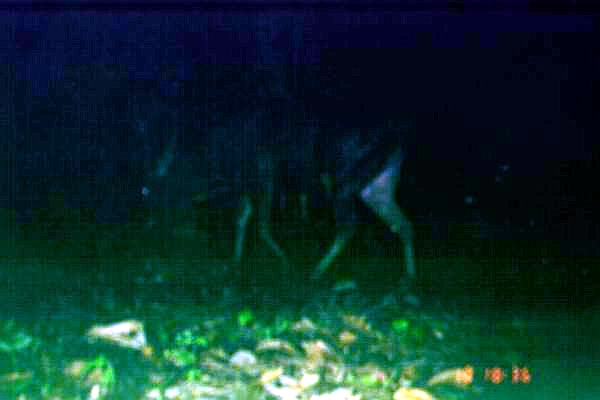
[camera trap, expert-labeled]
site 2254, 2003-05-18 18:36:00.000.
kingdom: Animalia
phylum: Chordata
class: Mammalia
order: Artiodactyla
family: Cervidae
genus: Rusa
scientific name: Rusa unicolor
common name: sambar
Rusa unicolor (sambar), count 1.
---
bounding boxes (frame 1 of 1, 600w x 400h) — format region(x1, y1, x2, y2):
rusa unicolor: region(140, 108, 420, 290)